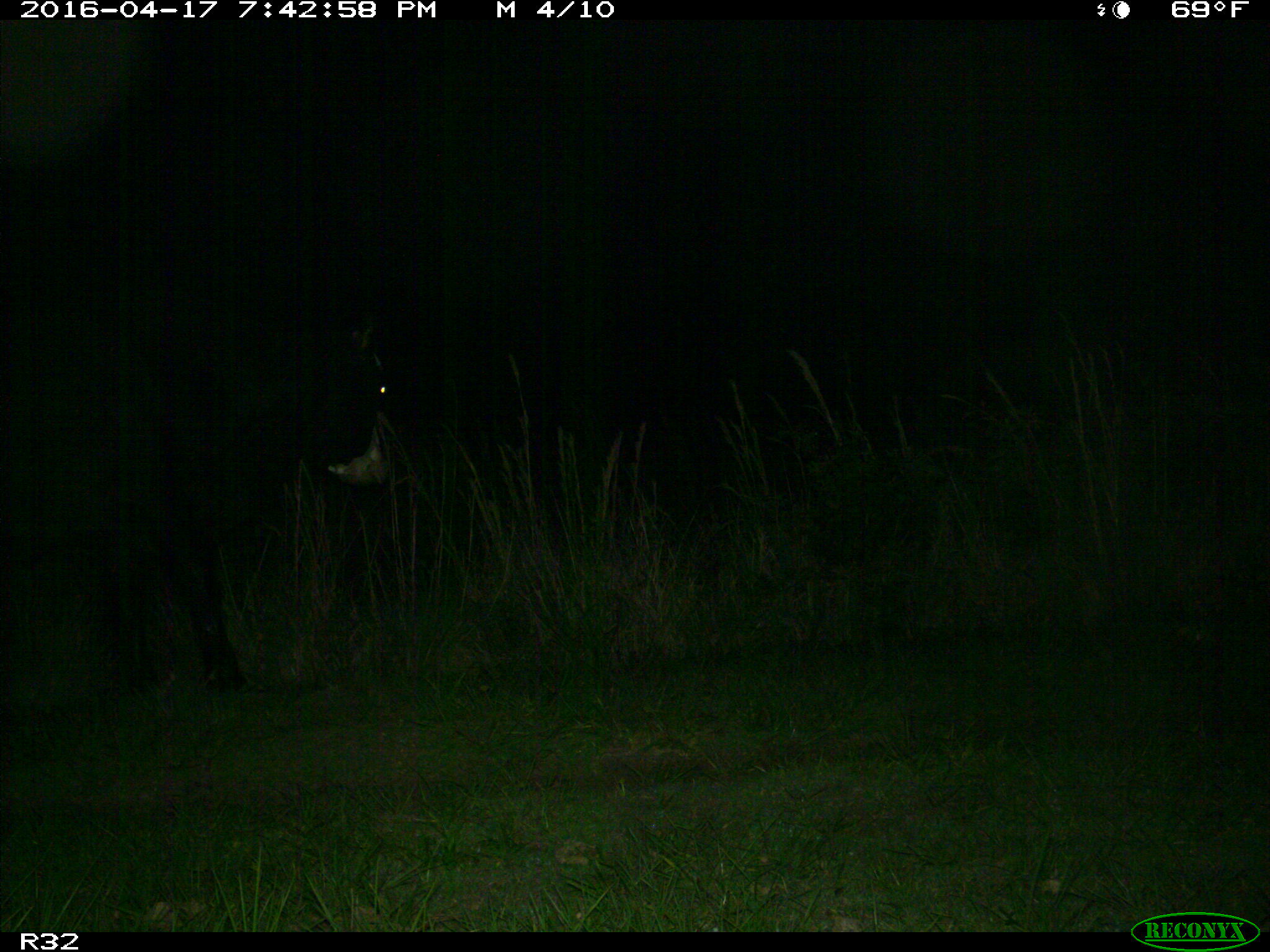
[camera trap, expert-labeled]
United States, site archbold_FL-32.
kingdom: Animalia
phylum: Chordata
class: Mammalia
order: Artiodactyla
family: Bovidae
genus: Bos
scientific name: Bos taurus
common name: domestic cow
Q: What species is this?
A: Bos taurus (domestic cow).